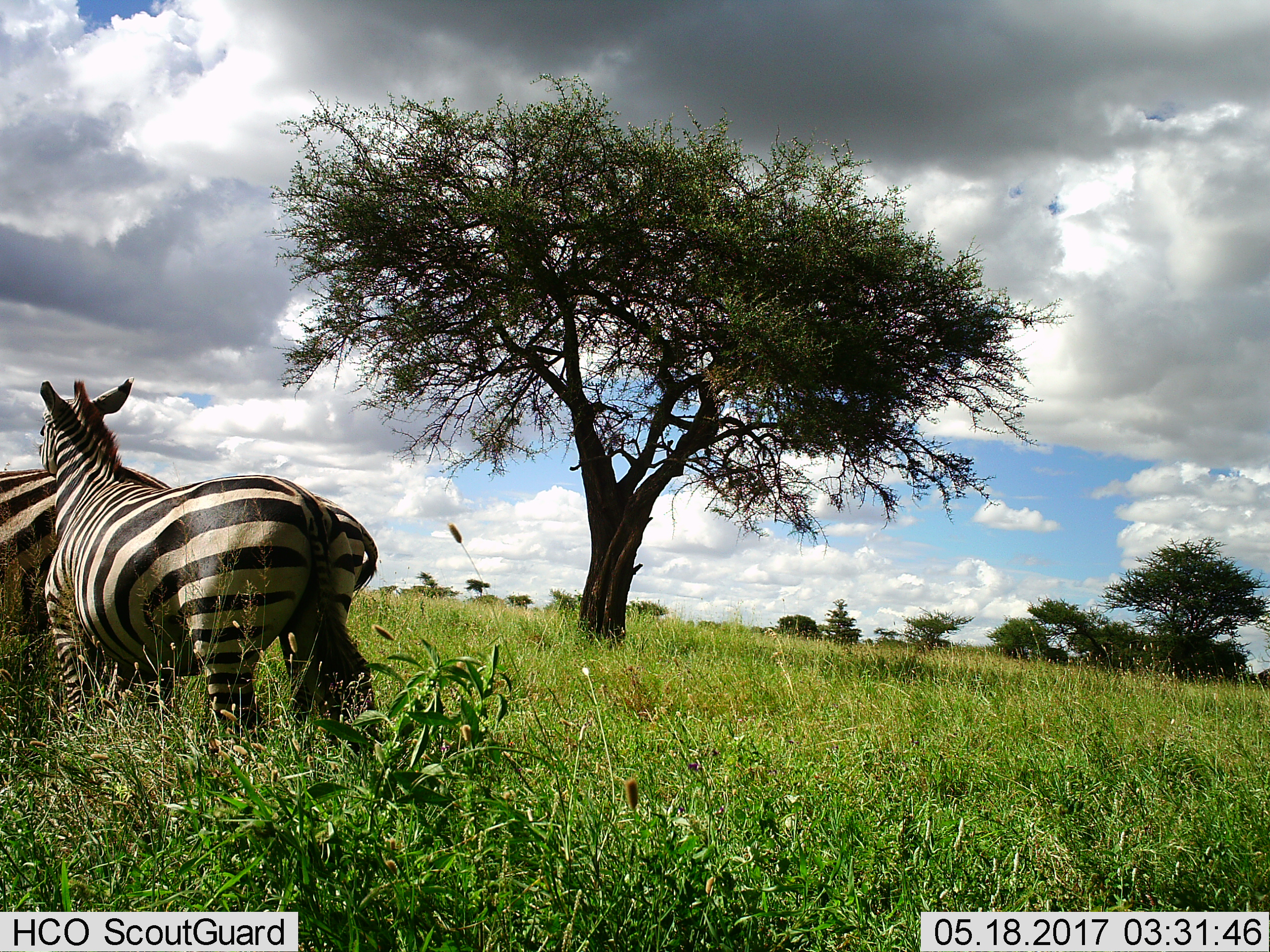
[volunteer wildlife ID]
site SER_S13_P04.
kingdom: Animalia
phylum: Chordata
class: Mammalia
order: Perissodactyla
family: Equidae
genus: Equus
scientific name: Equus quagga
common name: plains zebra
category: zebraplains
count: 3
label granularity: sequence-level